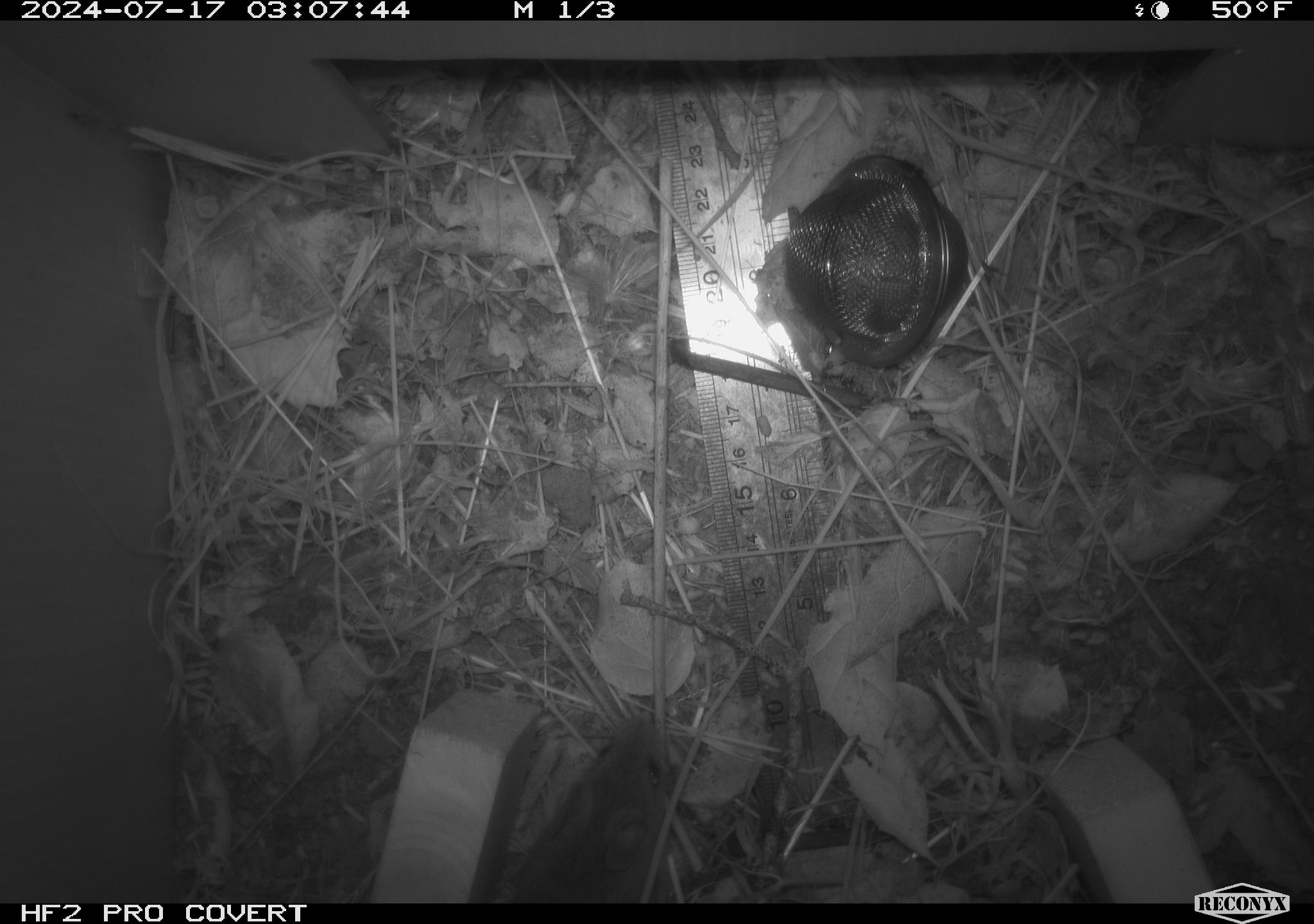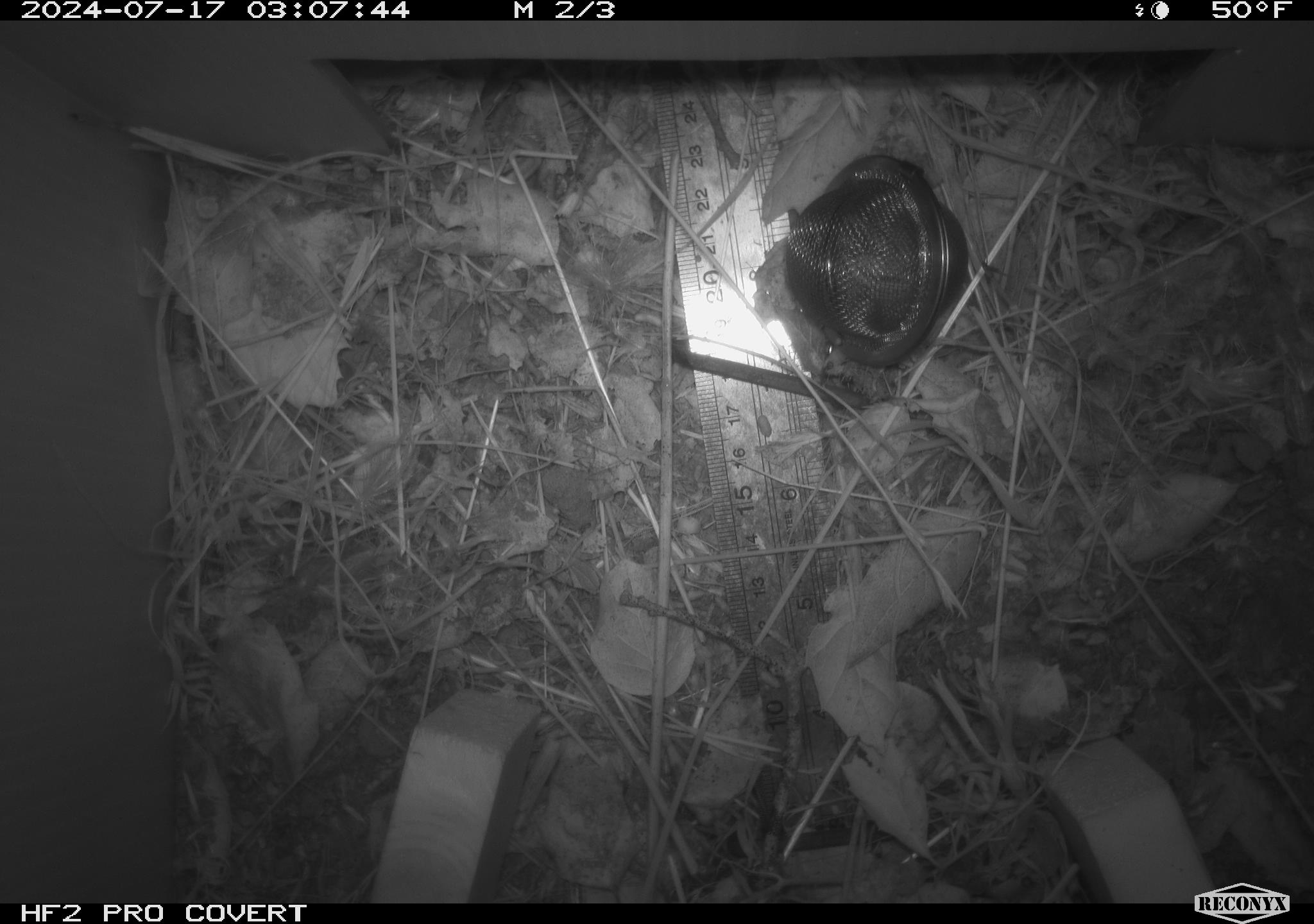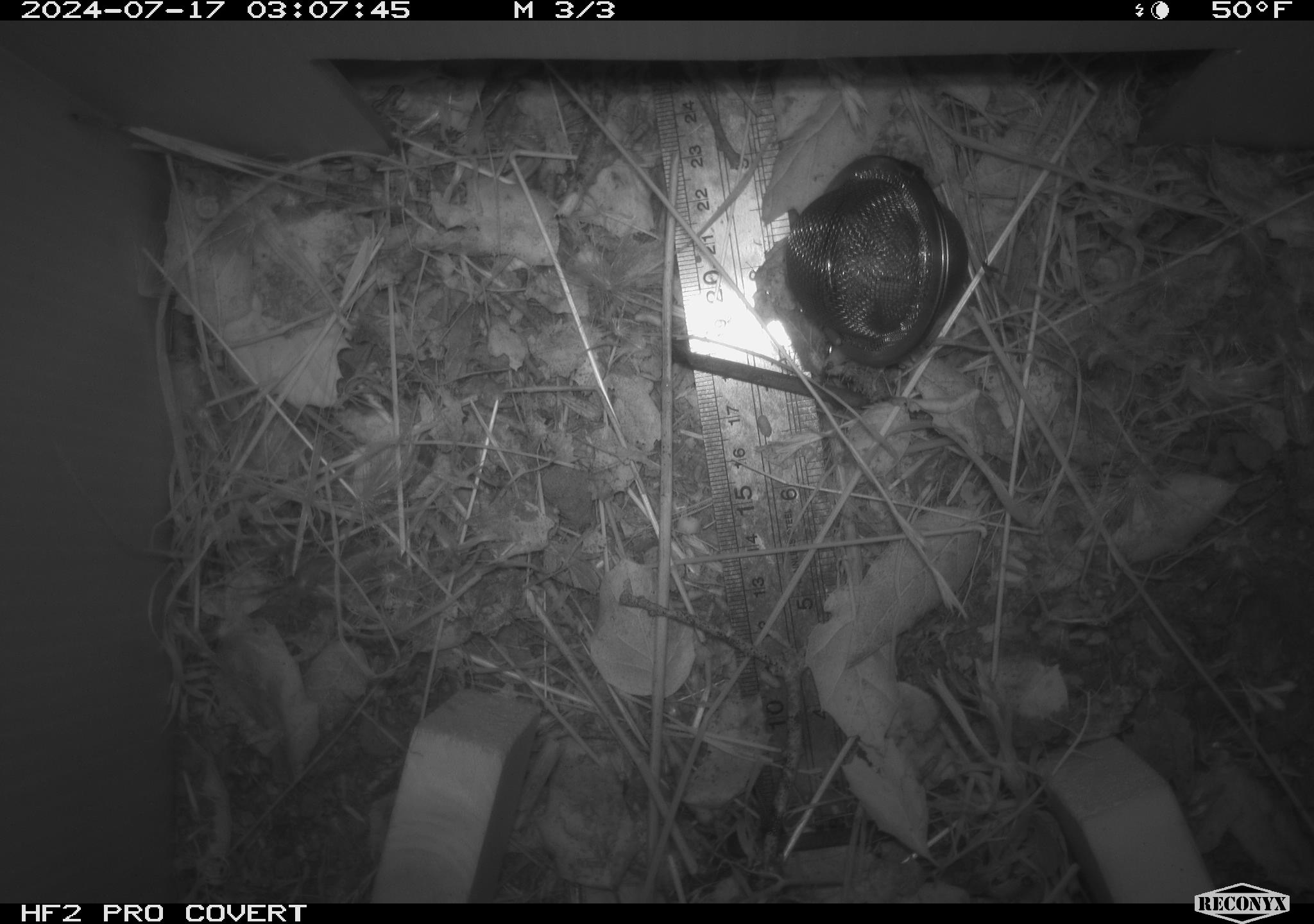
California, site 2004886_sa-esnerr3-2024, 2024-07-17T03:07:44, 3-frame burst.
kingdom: Animalia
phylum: Chordata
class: Mammalia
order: Rodentia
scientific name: Rodentia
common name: rodent